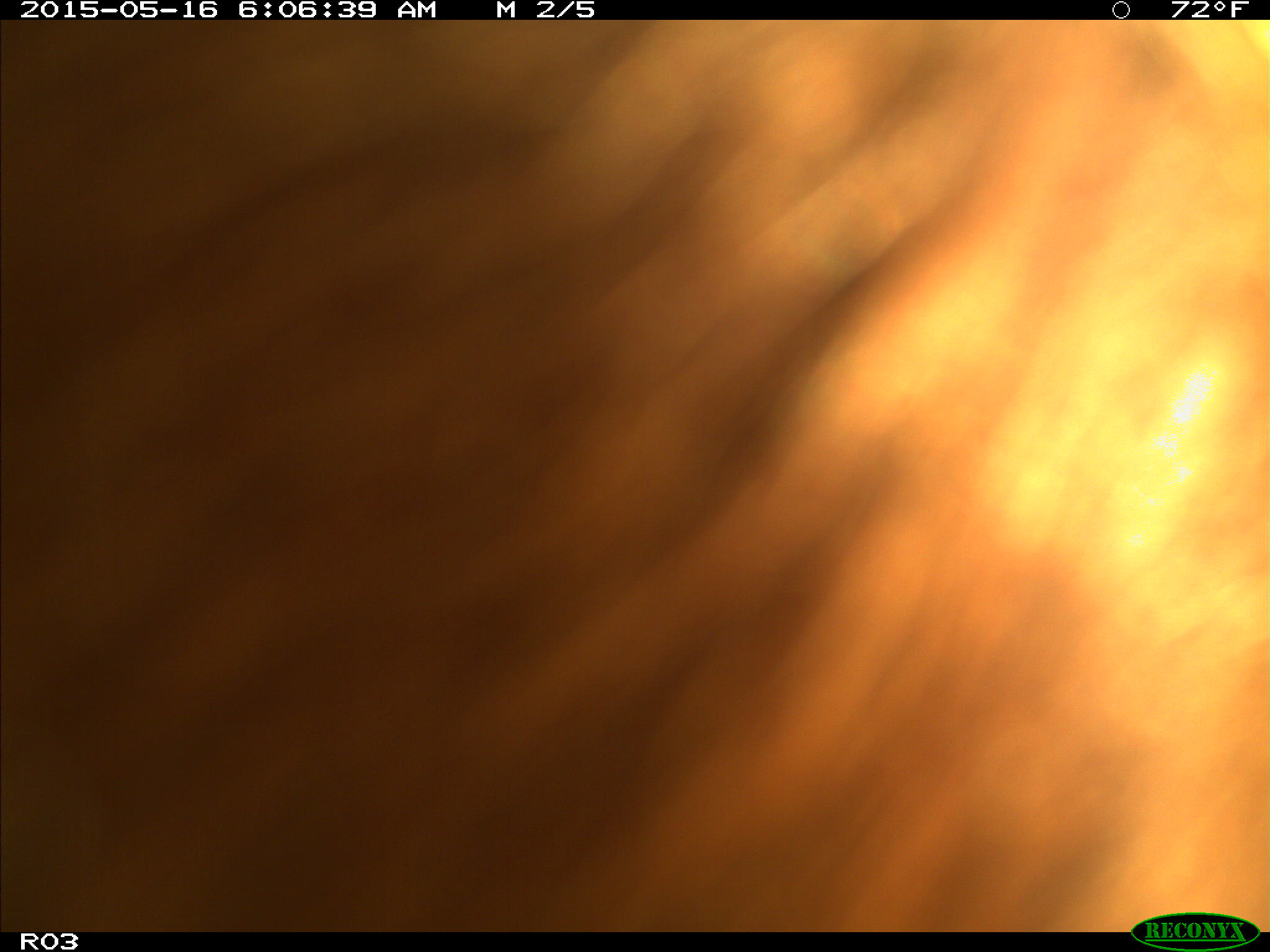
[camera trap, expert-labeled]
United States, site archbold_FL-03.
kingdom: Animalia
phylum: Chordata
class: Mammalia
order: Artiodactyla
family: Bovidae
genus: Bos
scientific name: Bos taurus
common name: domestic cow